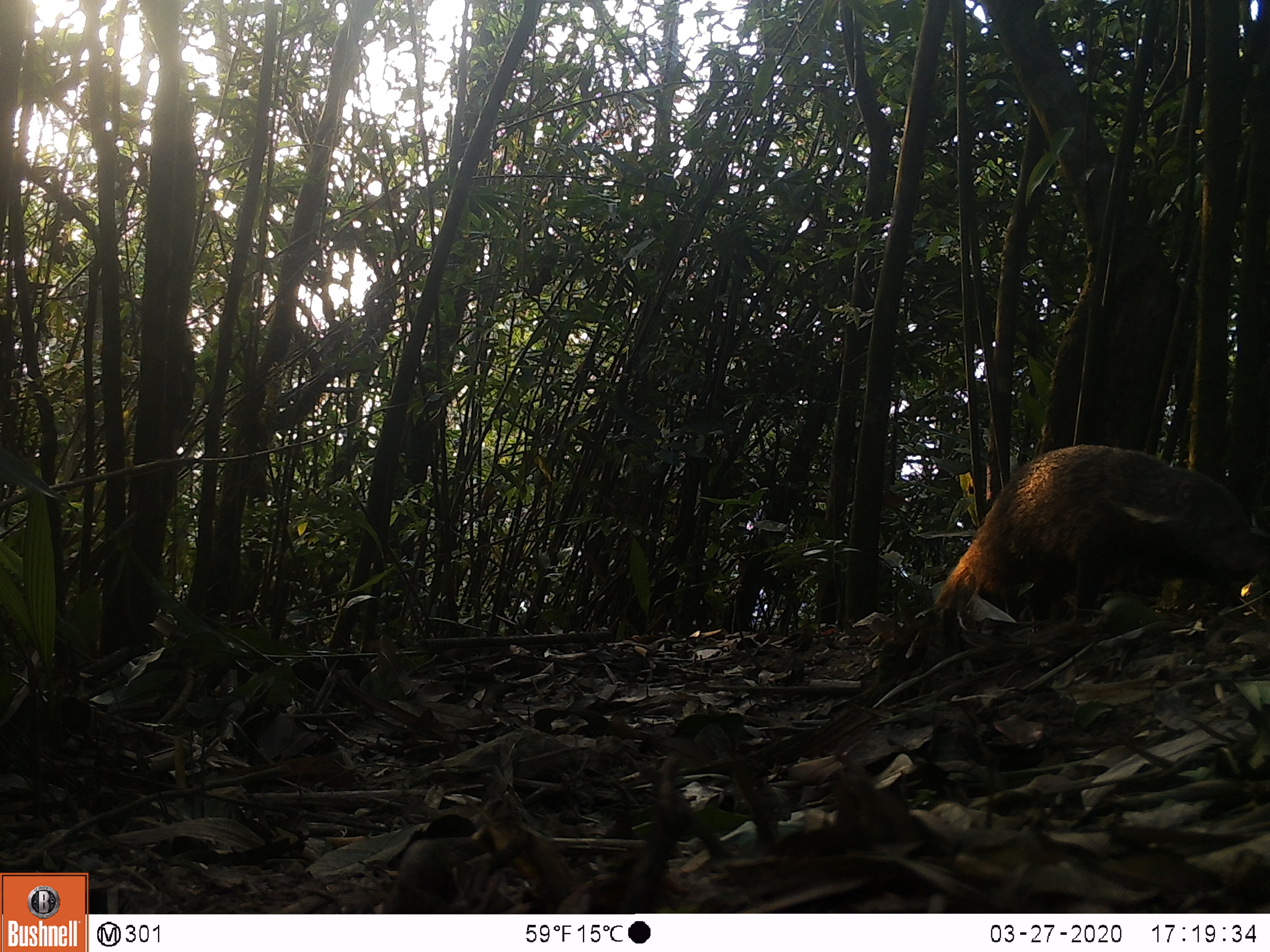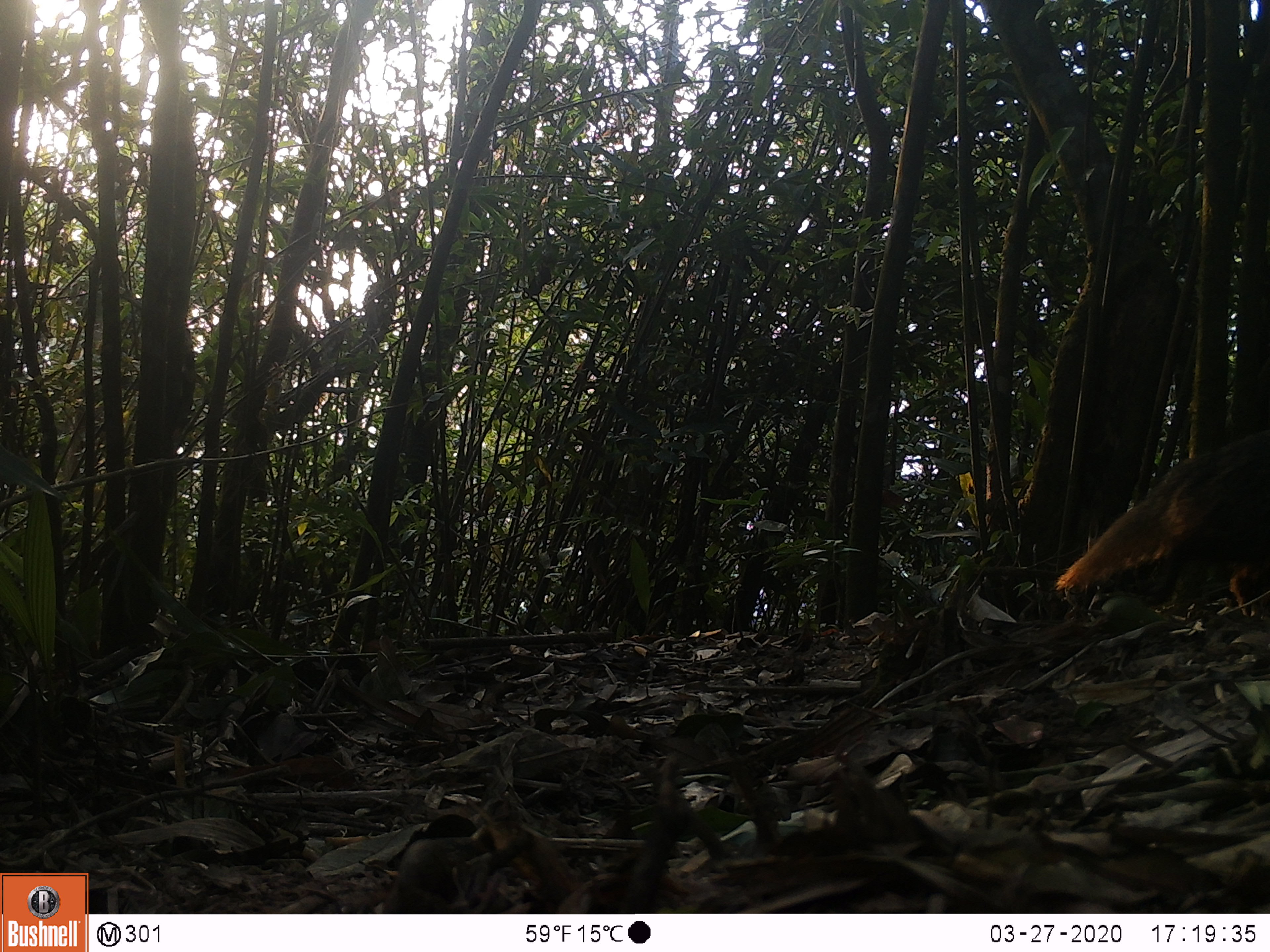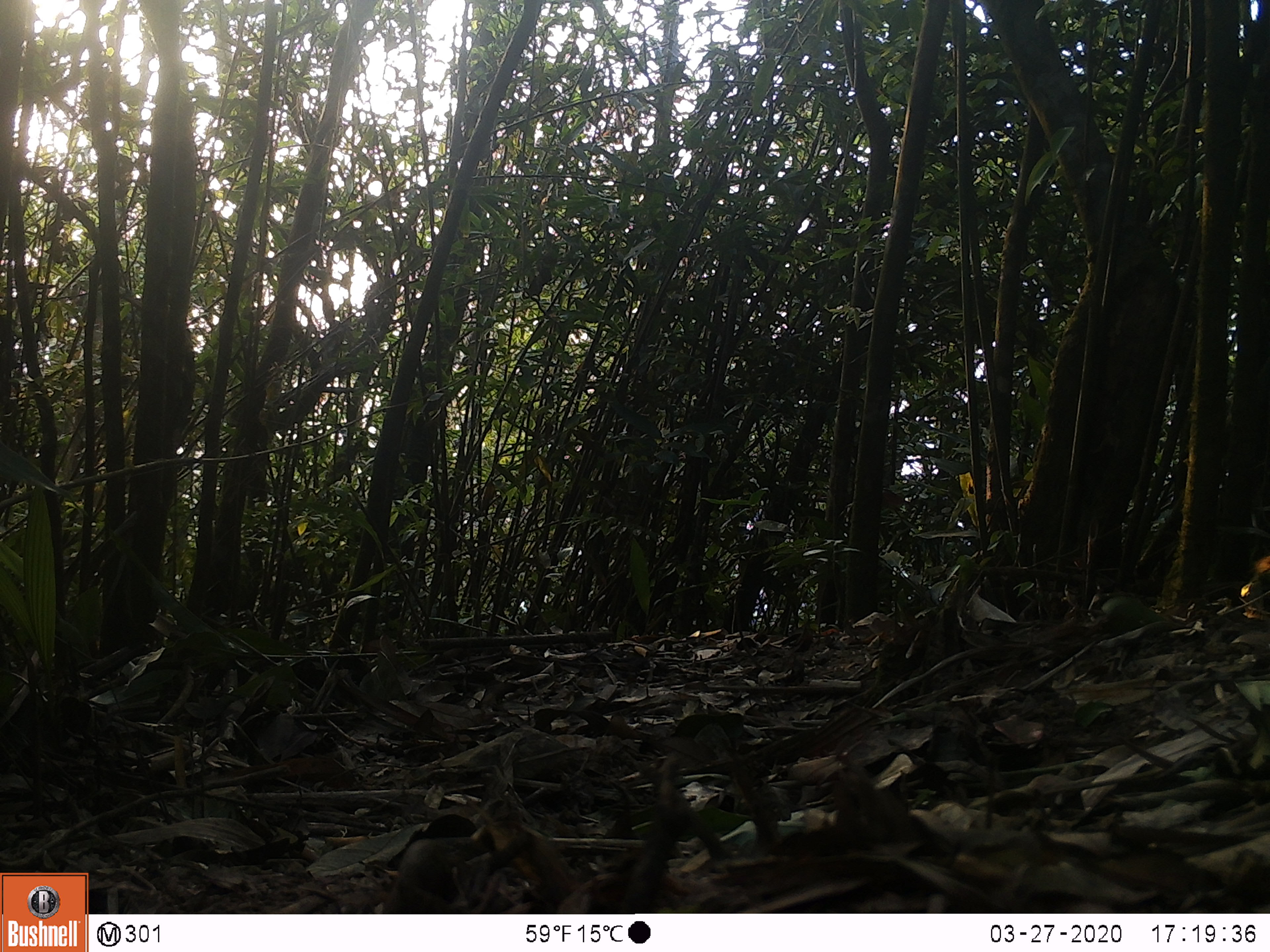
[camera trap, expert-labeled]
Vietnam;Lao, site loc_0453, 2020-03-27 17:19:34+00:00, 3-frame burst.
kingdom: Animalia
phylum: Chordata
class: Mammalia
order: Carnivora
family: Herpestidae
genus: Urva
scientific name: Urva urva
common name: crab-eating mongoose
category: crab eating mongoose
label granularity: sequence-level